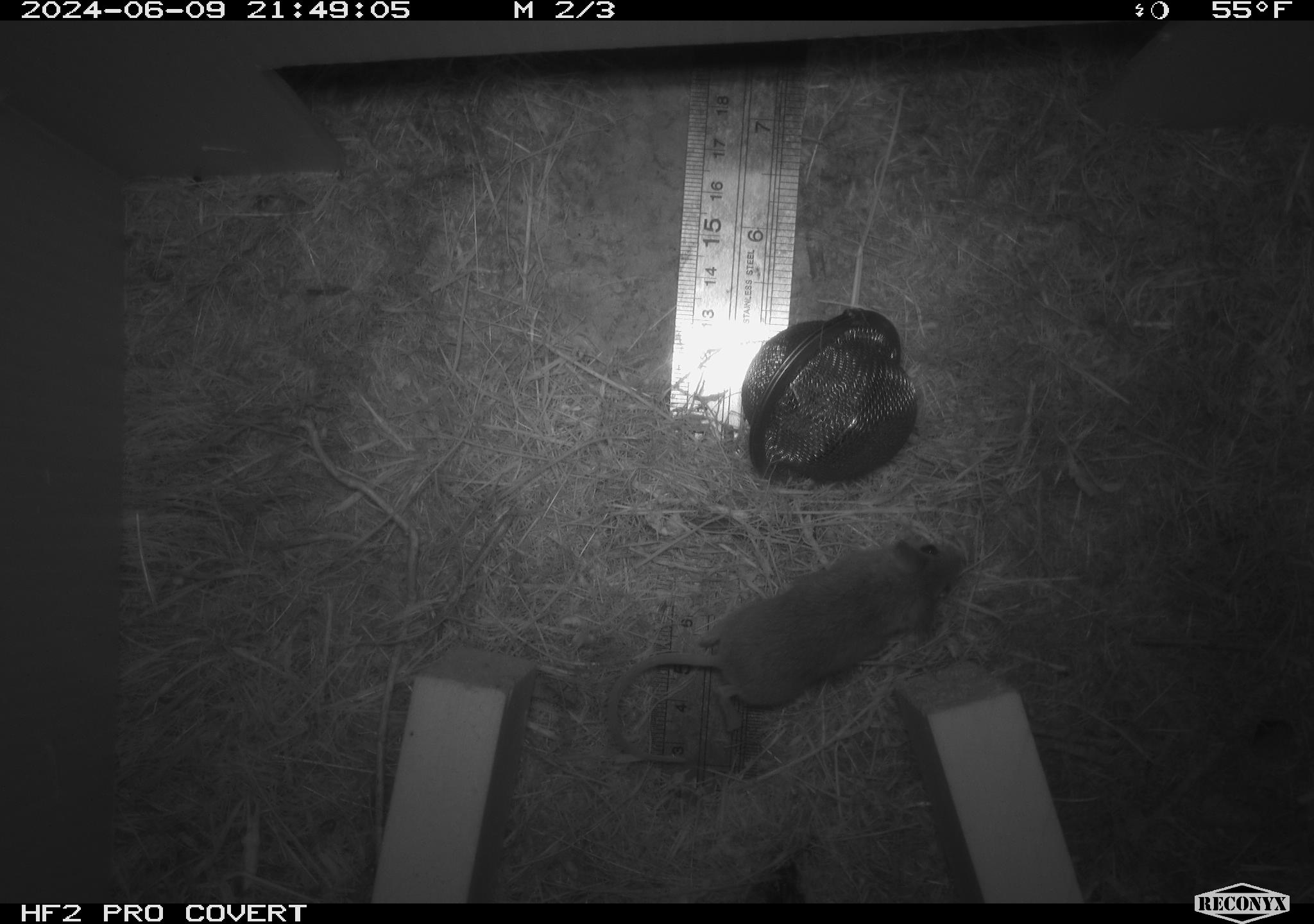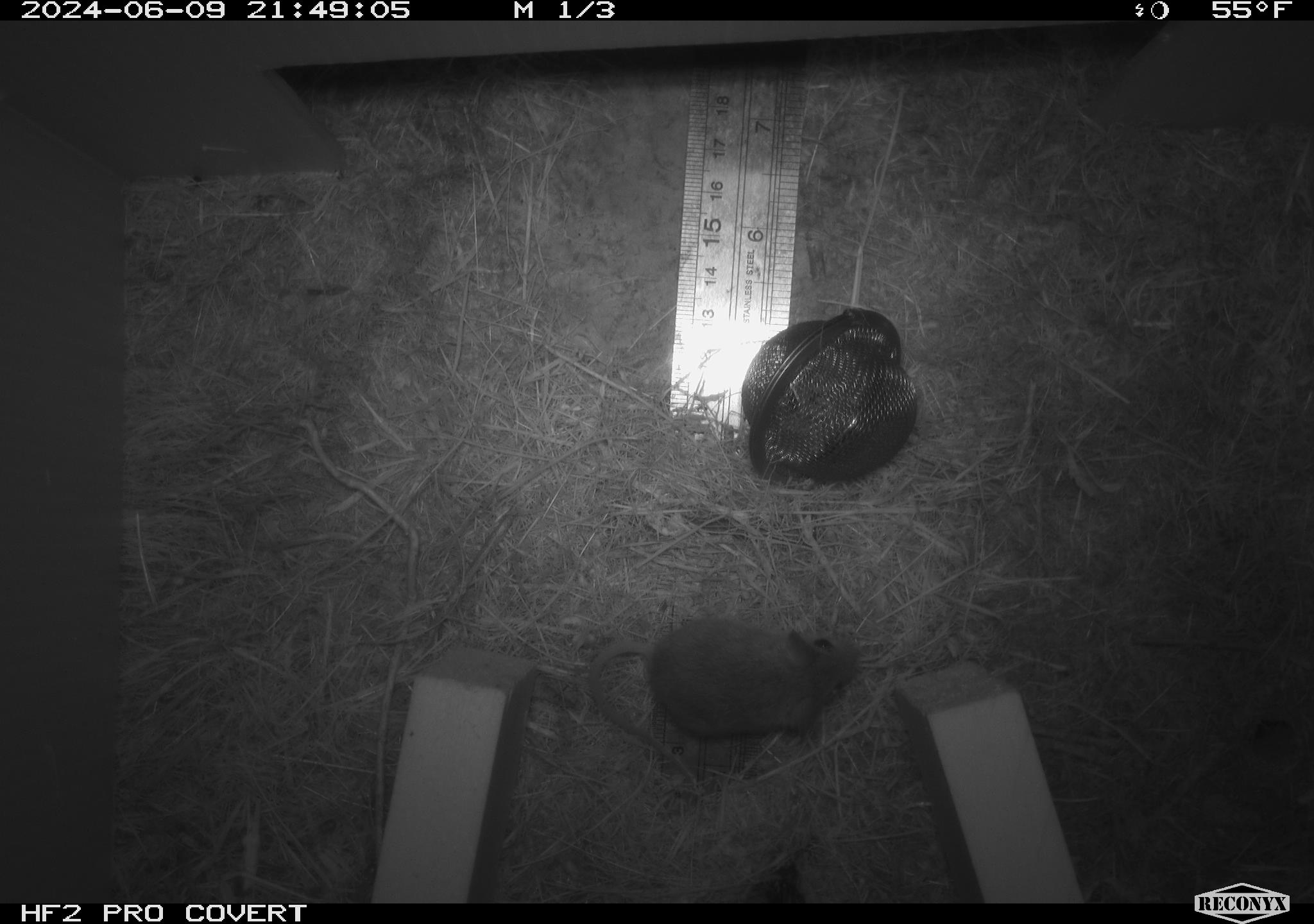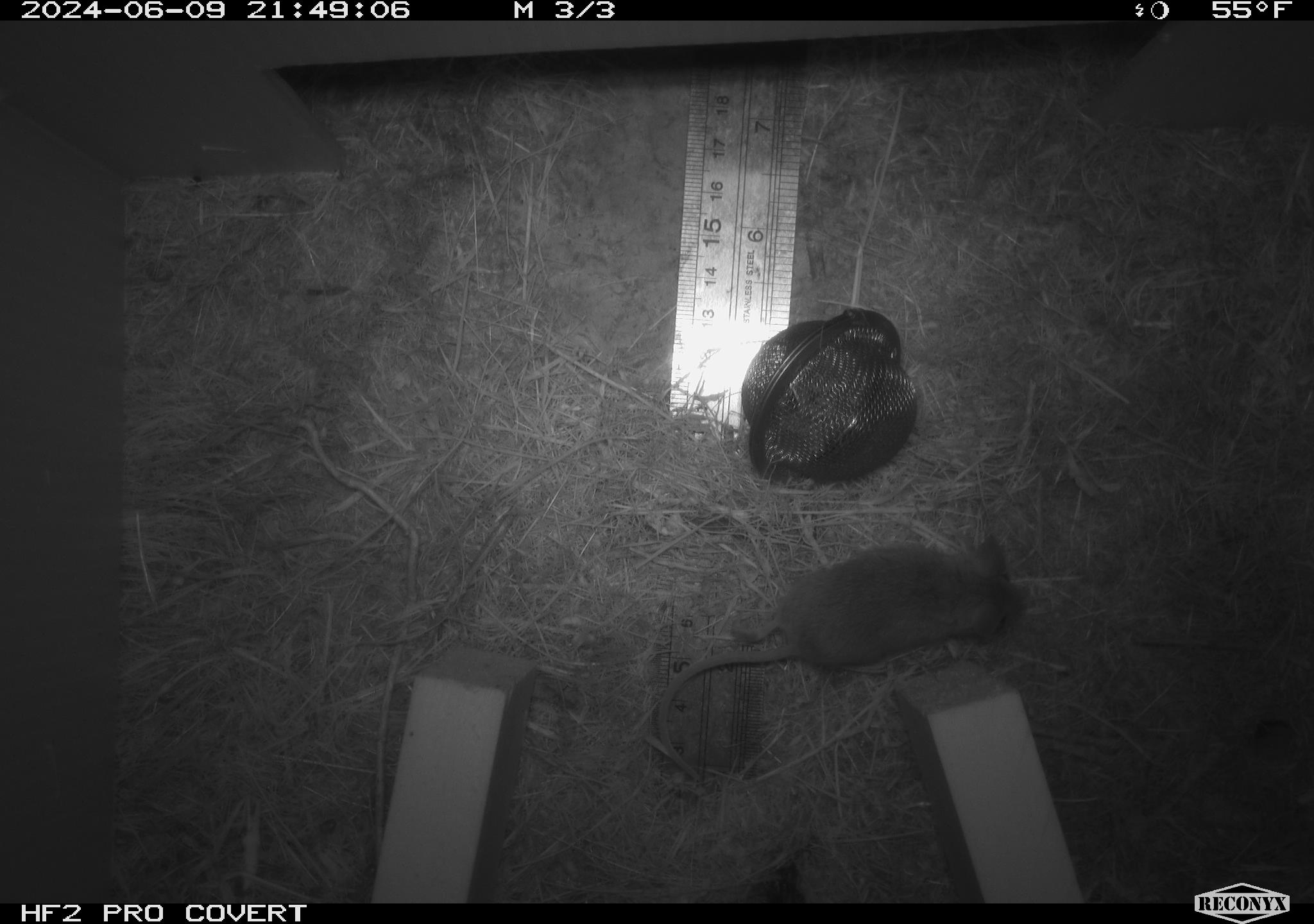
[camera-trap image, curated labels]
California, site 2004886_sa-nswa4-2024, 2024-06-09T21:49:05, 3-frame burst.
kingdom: Animalia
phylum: Chordata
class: Mammalia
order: Rodentia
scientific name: Rodentia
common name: rodent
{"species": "rodent (Rodentia)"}